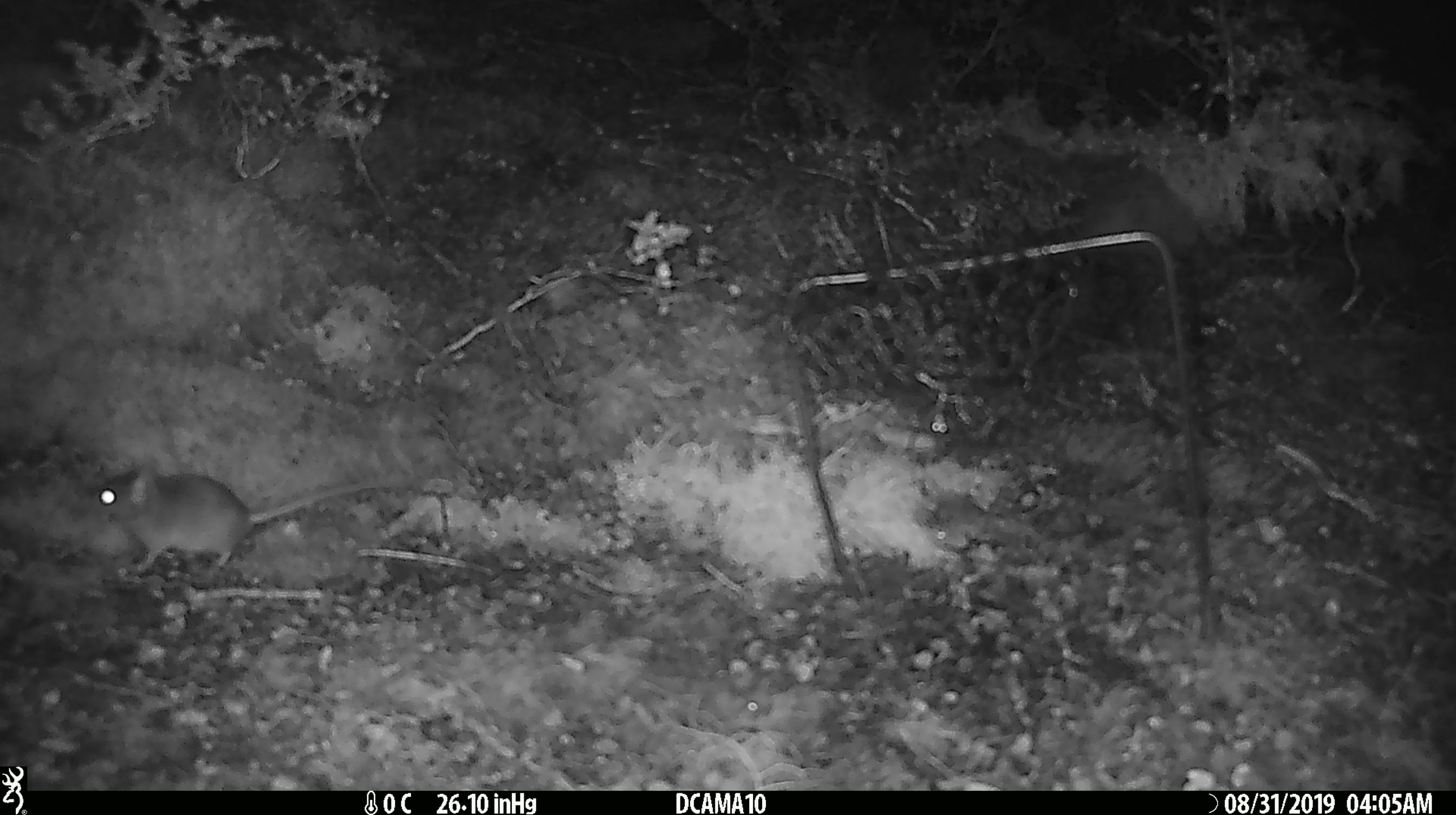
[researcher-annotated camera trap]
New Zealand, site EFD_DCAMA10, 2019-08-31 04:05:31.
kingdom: Animalia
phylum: Chordata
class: Mammalia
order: Rodentia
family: Muridae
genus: Mus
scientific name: Mus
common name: mouse